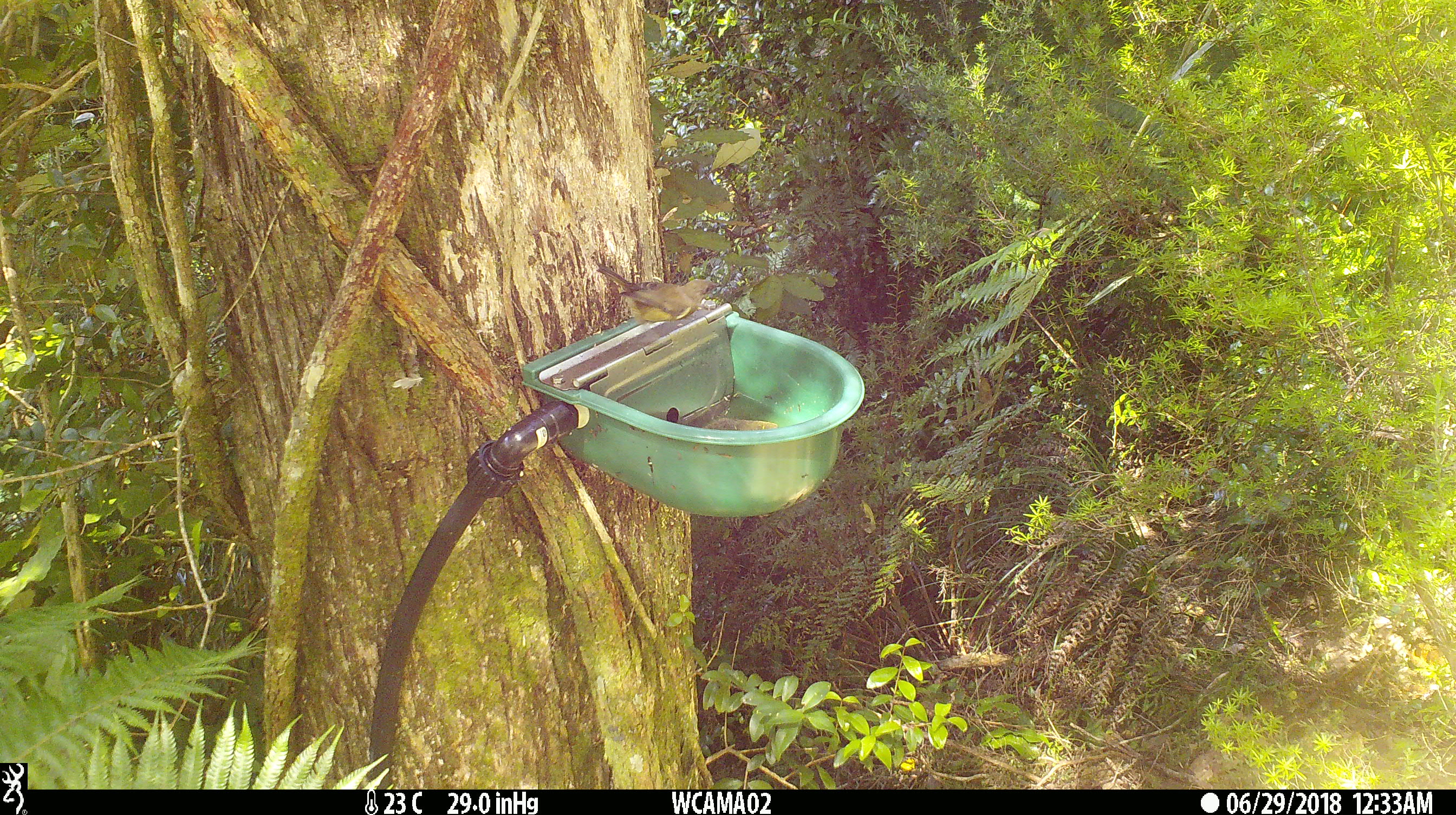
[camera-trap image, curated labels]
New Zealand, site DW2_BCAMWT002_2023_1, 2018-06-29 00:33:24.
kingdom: Animalia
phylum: Chordata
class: Aves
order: Passeriformes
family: Meliphagidae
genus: Anthornis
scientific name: Anthornis melanura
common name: new zealand bellbird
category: bellbird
Bellbird (new zealand bellbird) (Anthornis melanura).